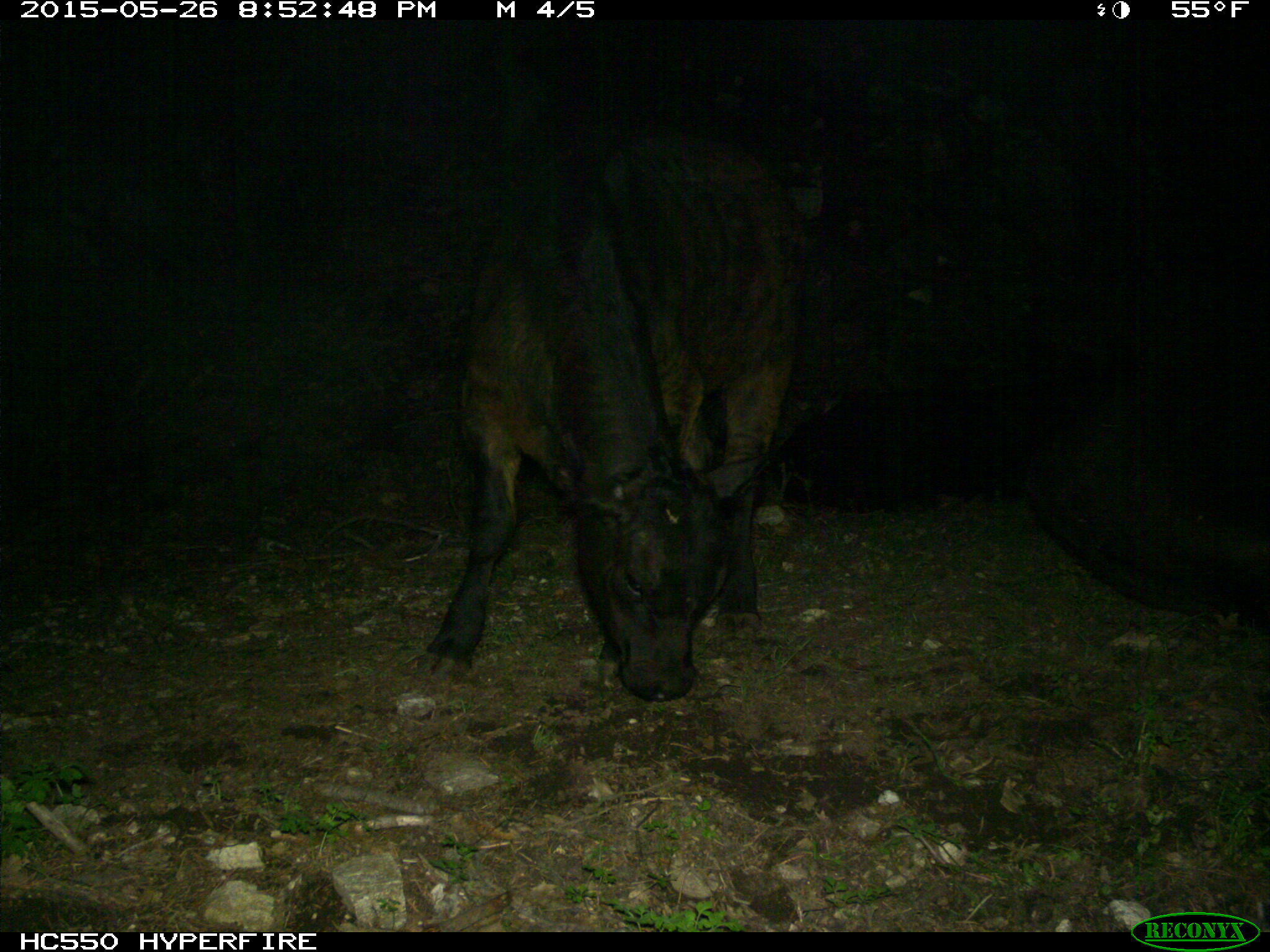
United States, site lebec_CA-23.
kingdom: Animalia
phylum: Chordata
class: Mammalia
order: Artiodactyla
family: Bovidae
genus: Bos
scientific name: Bos taurus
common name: domestic cow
Bos taurus (domestic cow).